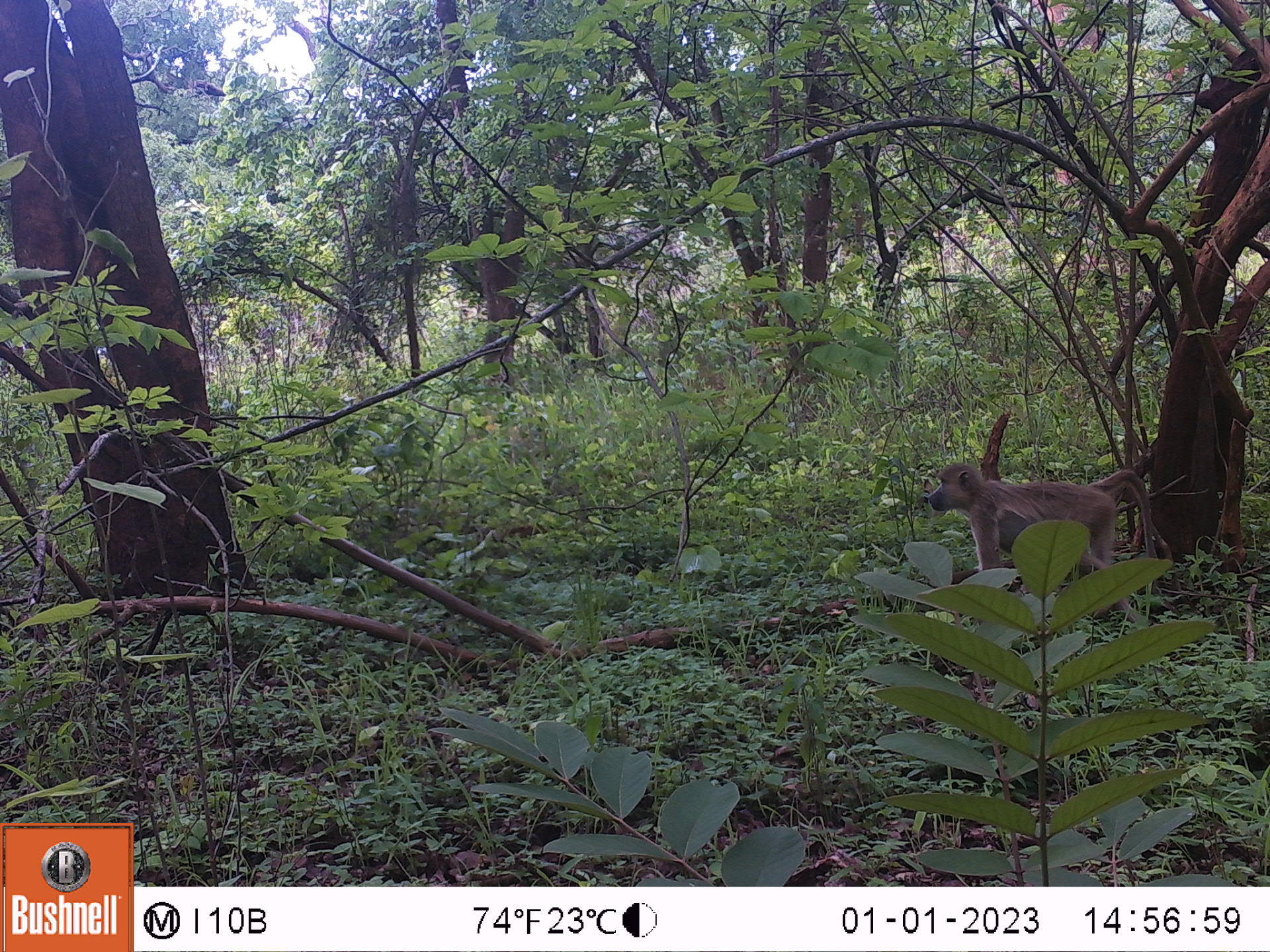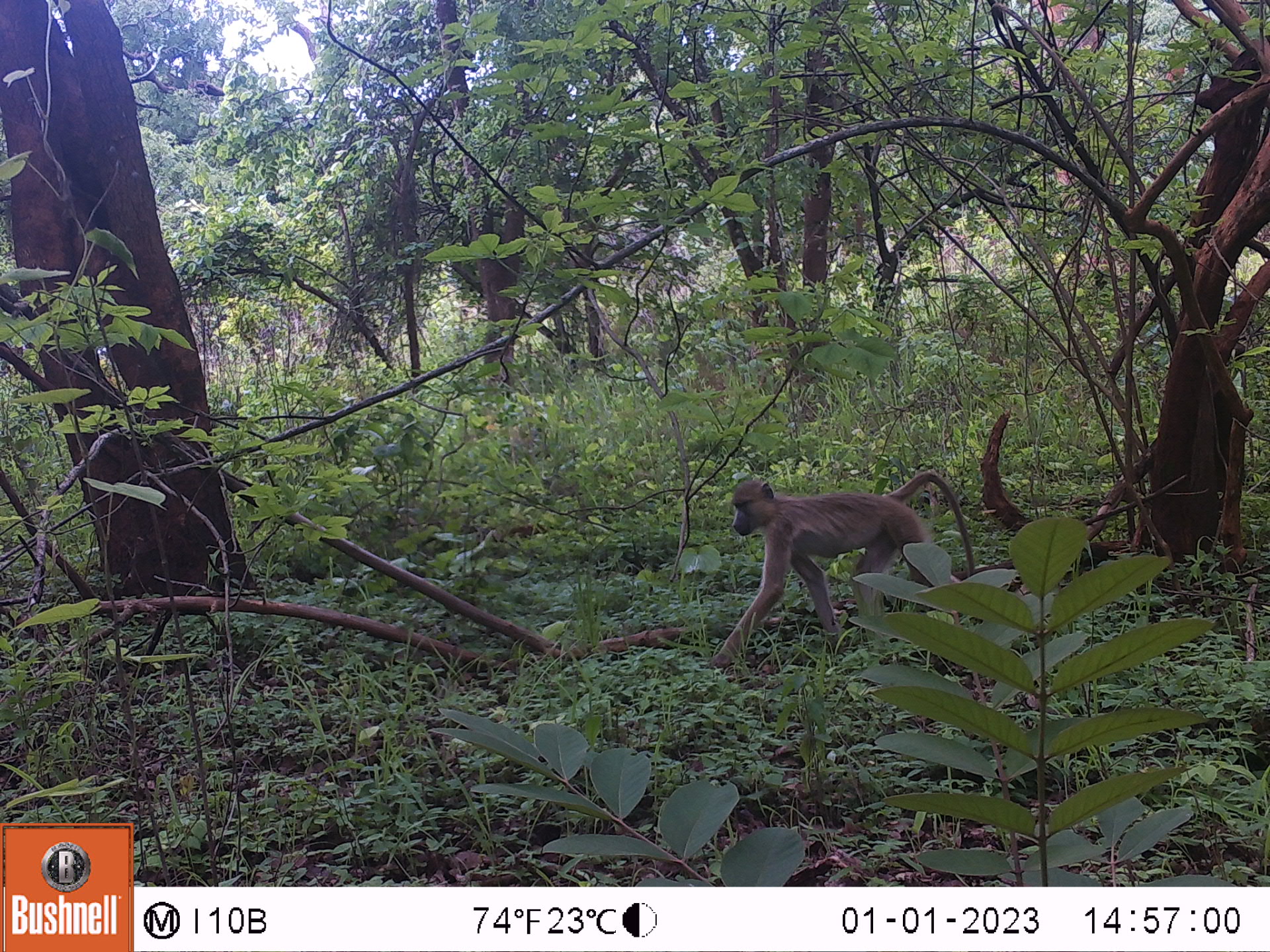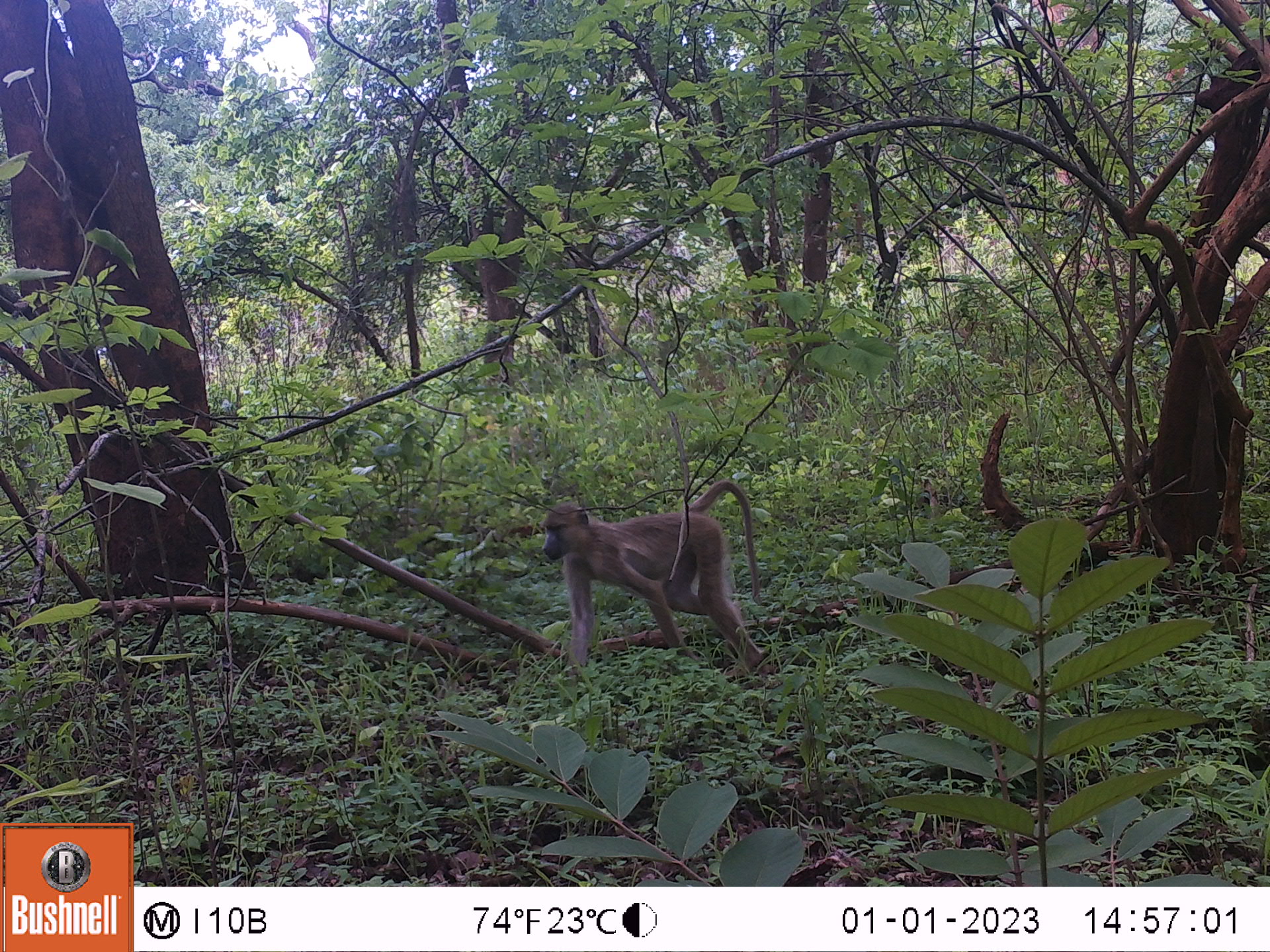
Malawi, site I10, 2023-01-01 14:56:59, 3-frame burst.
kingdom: Animalia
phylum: Chordata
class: Mammalia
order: Primates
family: Cercopithecidae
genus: Papio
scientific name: Papio cynocephalus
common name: yellow baboon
Yellow baboon (Papio cynocephalus), count 1.